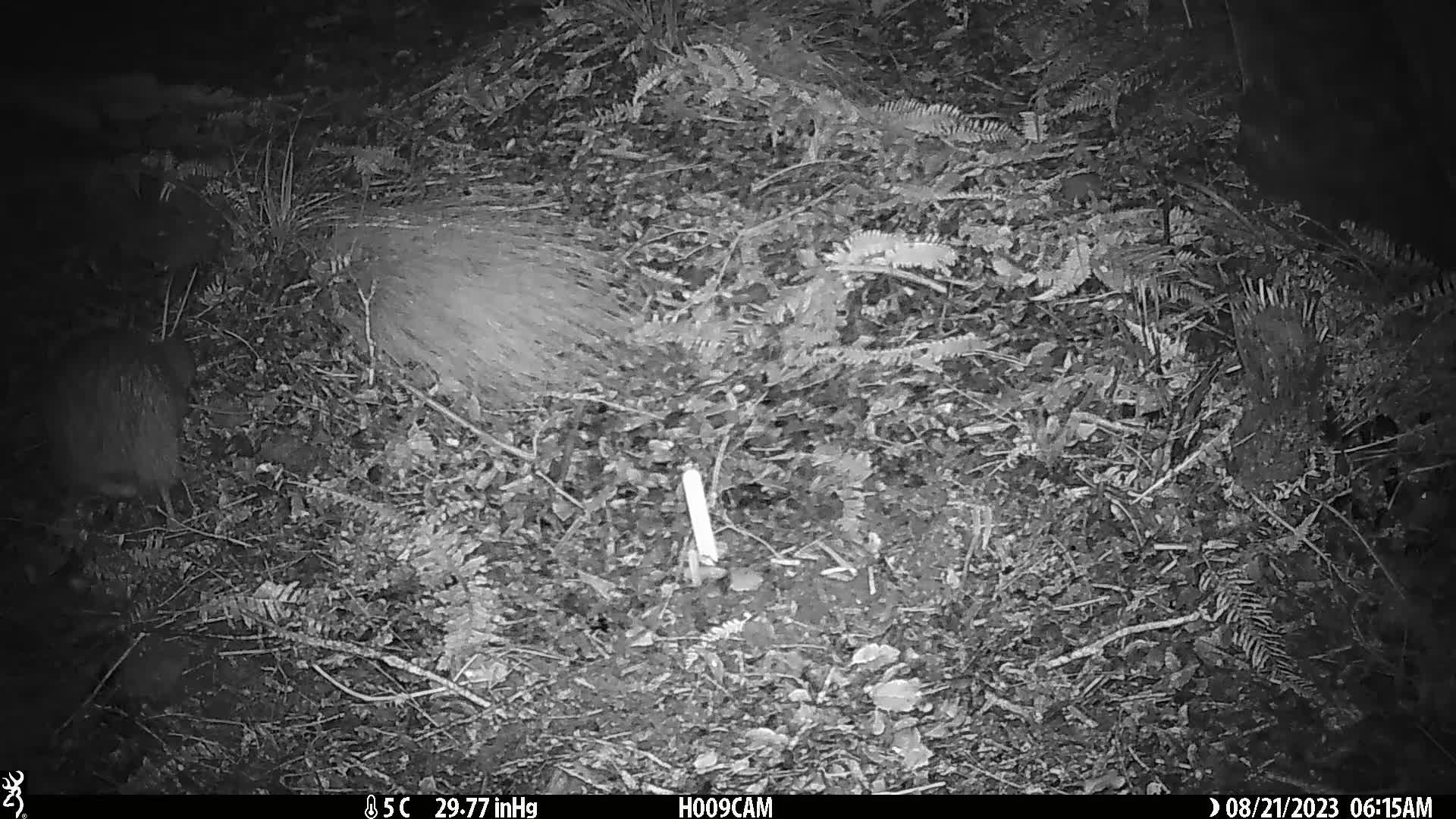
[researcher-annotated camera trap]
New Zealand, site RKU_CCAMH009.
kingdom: Animalia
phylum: Chordata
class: Aves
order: Apterygiformes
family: Apterygidae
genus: Apteryx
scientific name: Apteryx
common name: kiwi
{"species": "kiwi (Apteryx)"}